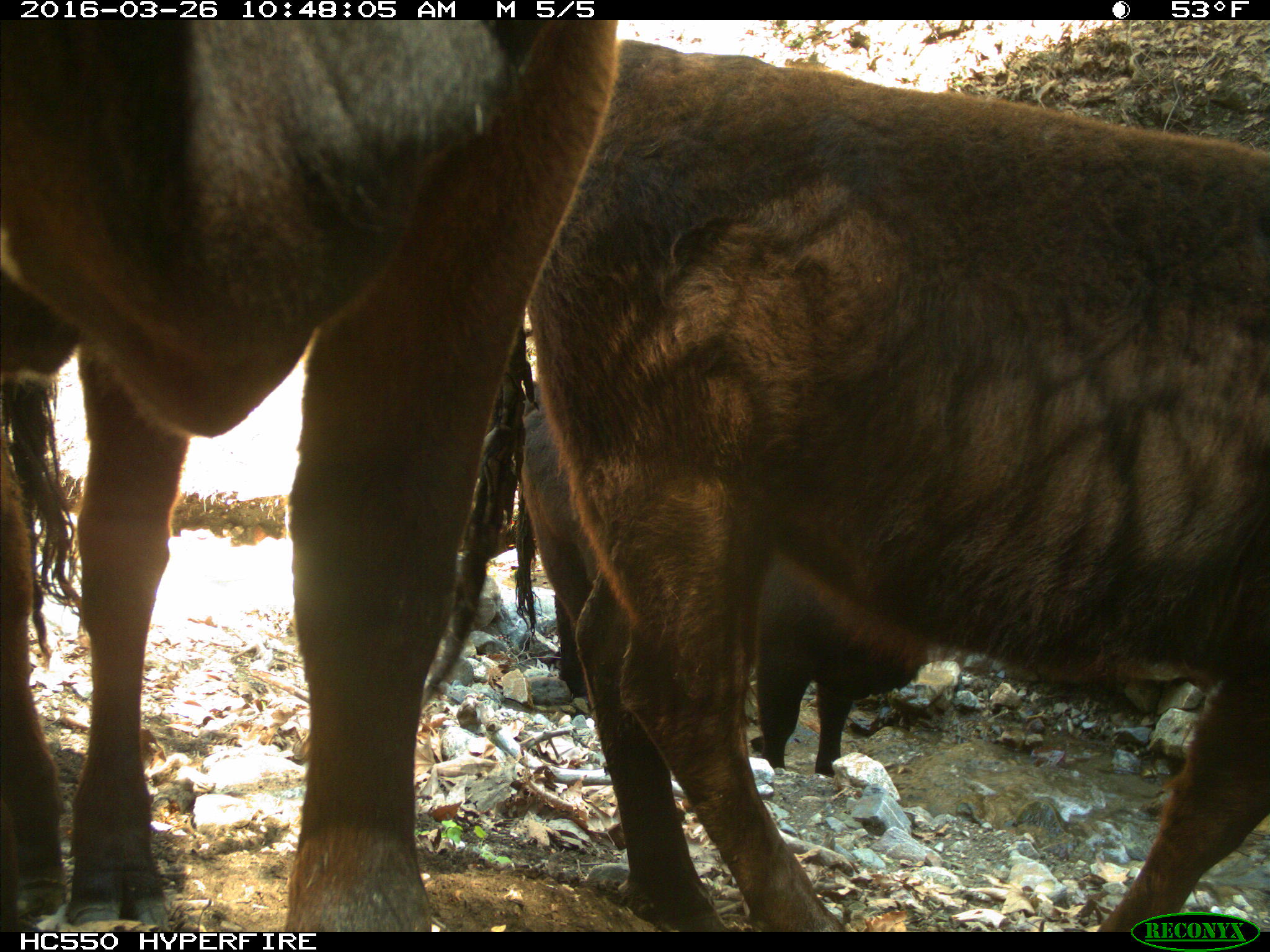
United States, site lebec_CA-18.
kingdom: Animalia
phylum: Chordata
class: Mammalia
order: Artiodactyla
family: Bovidae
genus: Bos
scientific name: Bos taurus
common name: domestic cow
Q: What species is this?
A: Bos taurus (domestic cow).